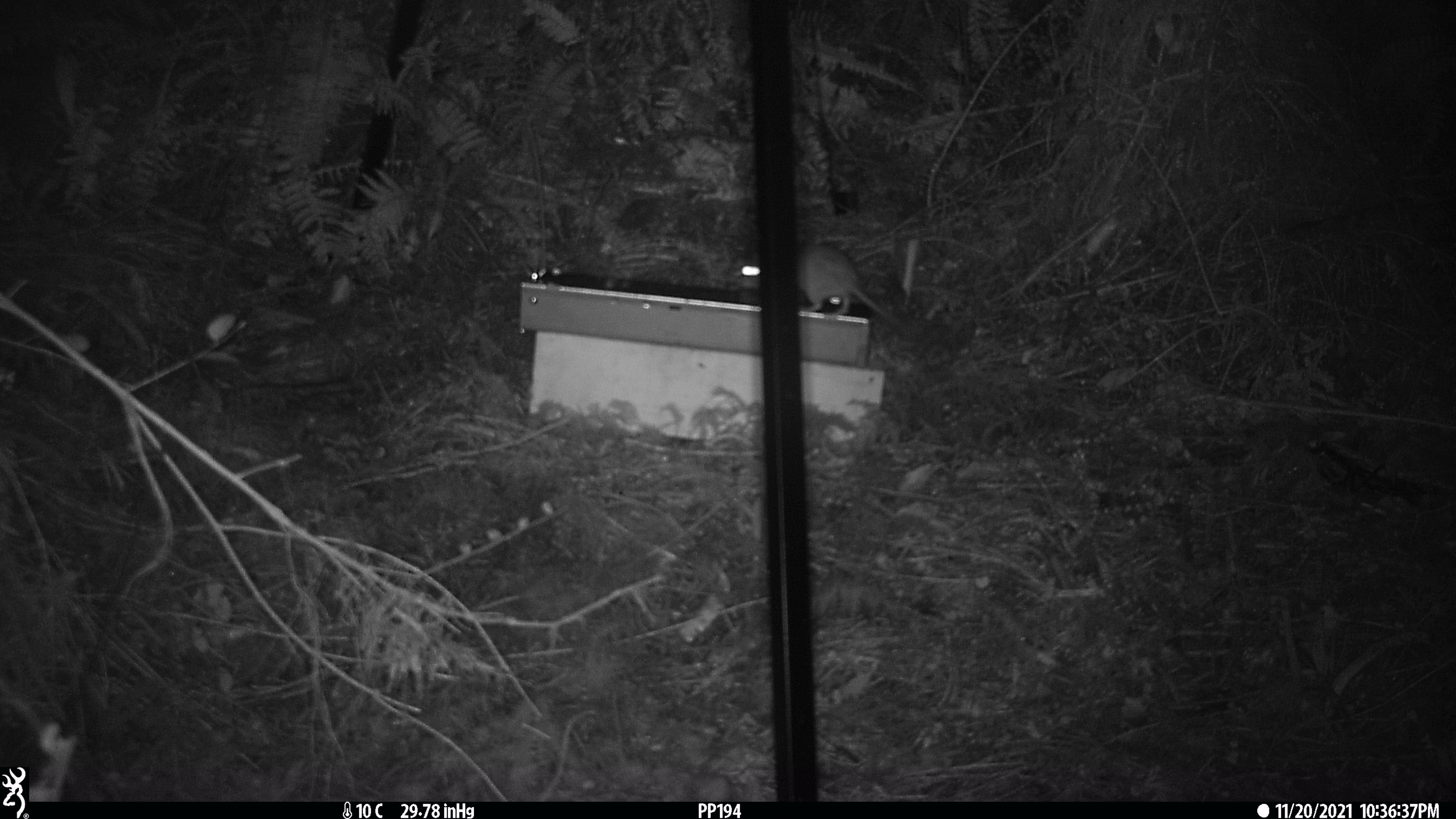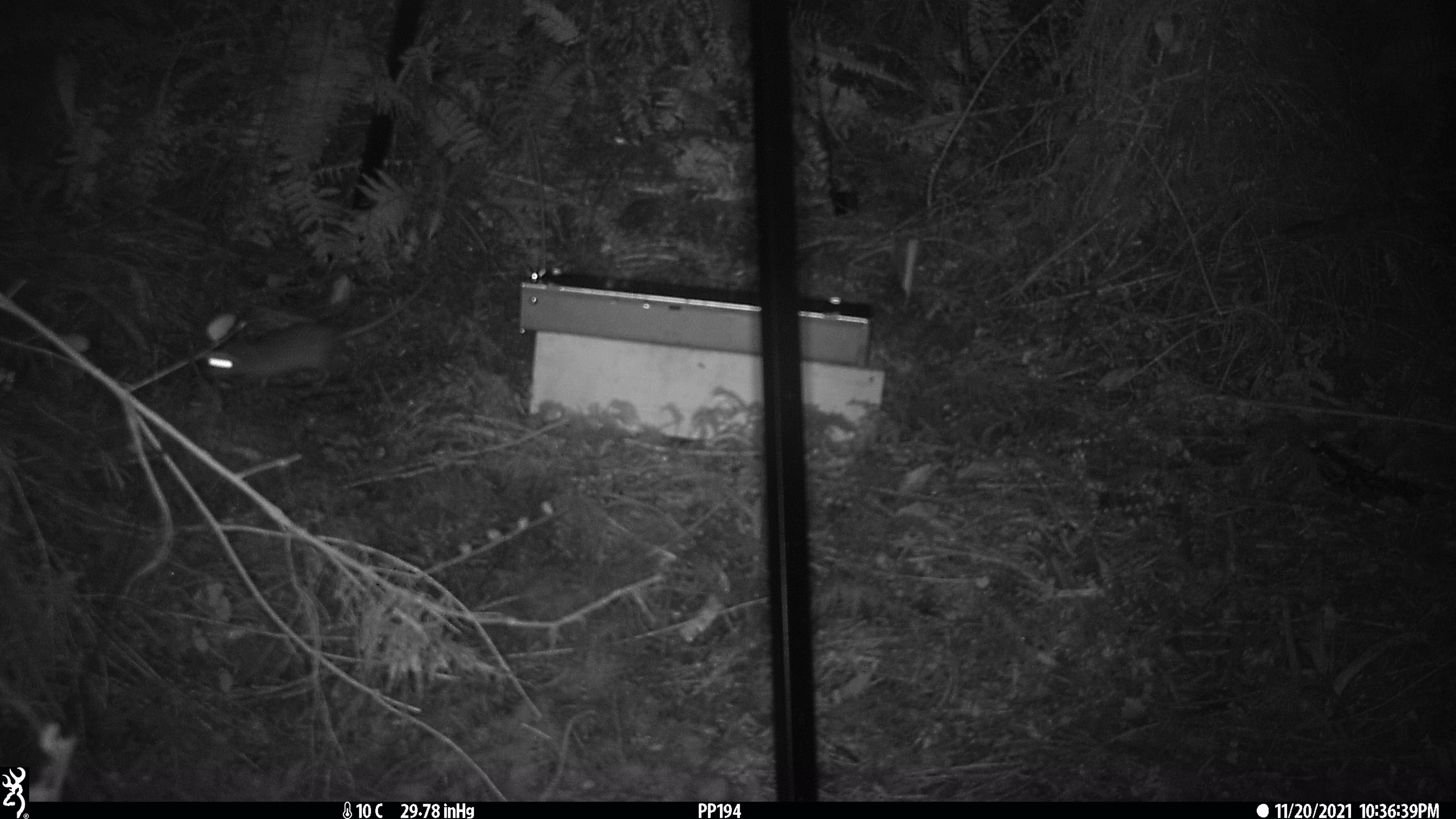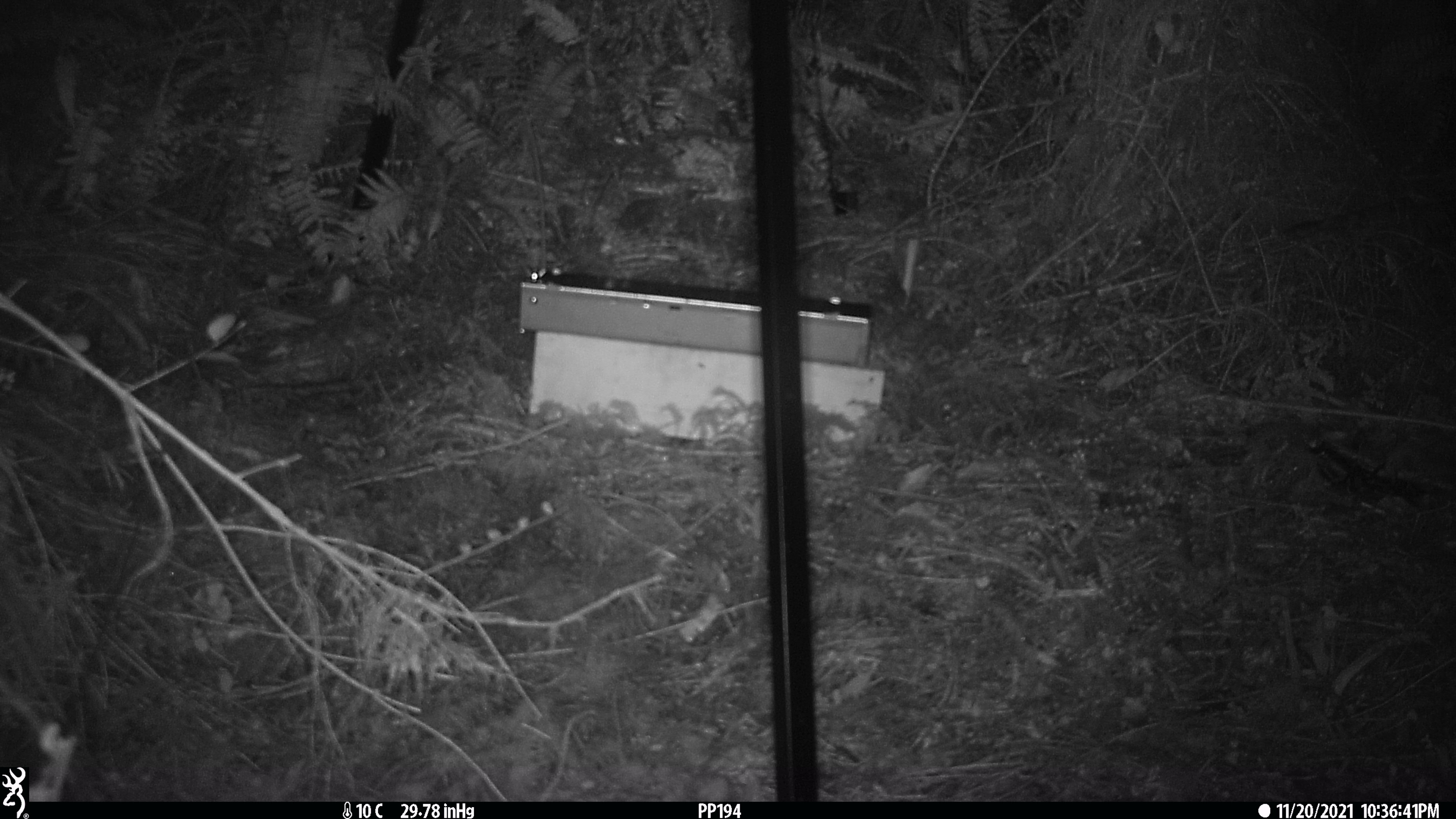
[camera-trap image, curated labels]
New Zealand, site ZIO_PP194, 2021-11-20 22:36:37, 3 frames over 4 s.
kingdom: Animalia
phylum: Chordata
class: Mammalia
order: Rodentia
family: Muridae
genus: Rattus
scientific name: Rattus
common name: rat